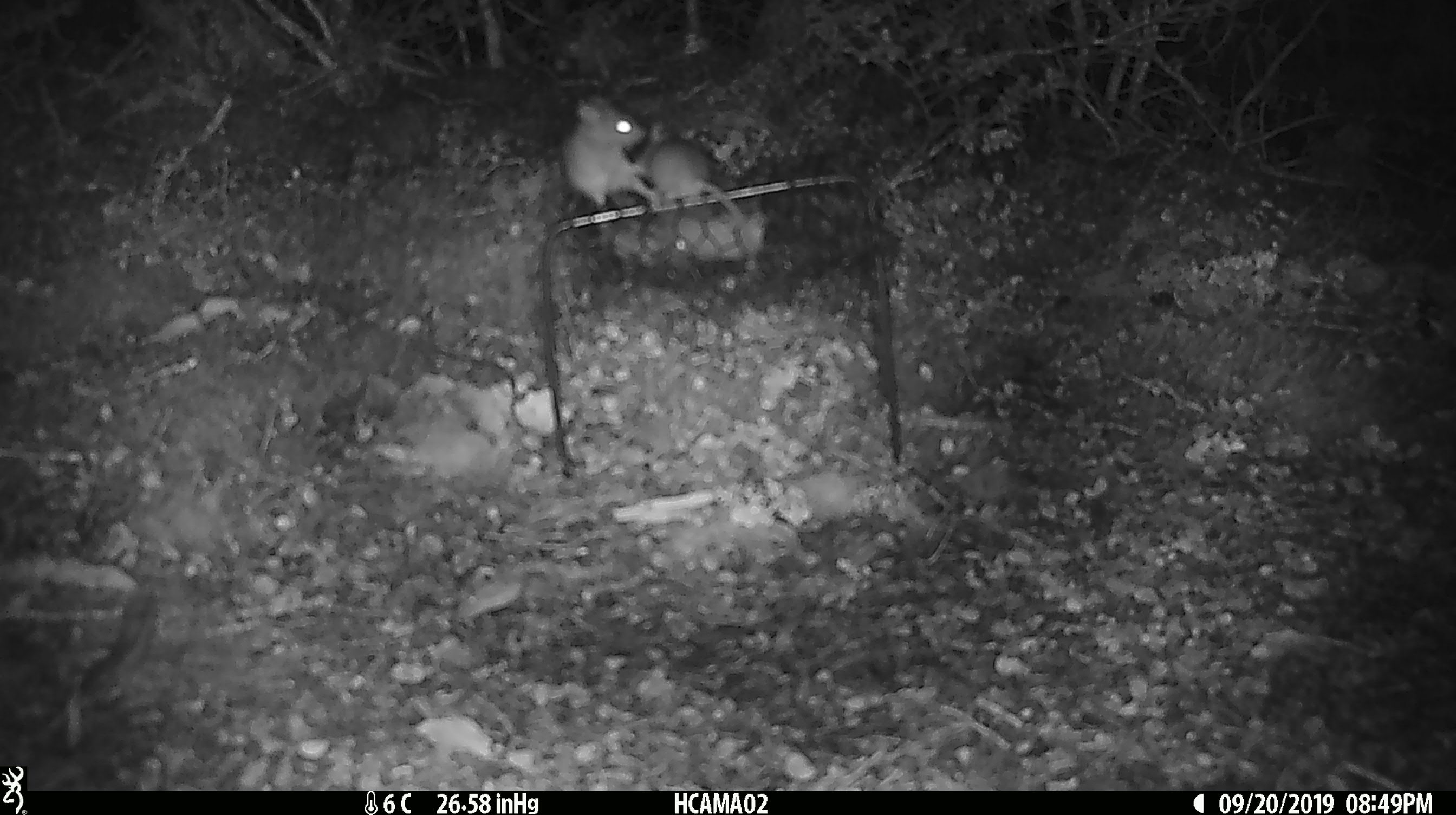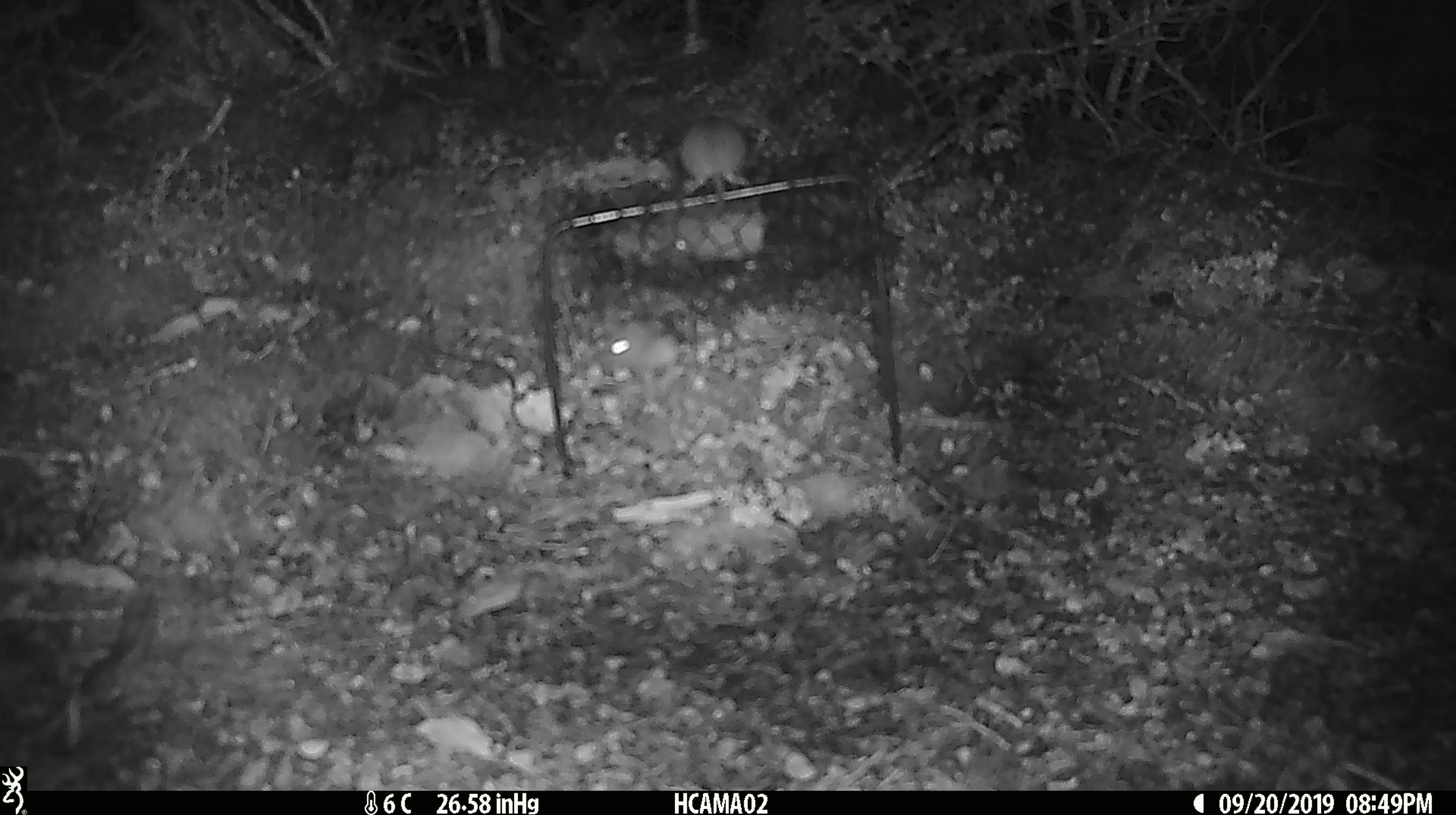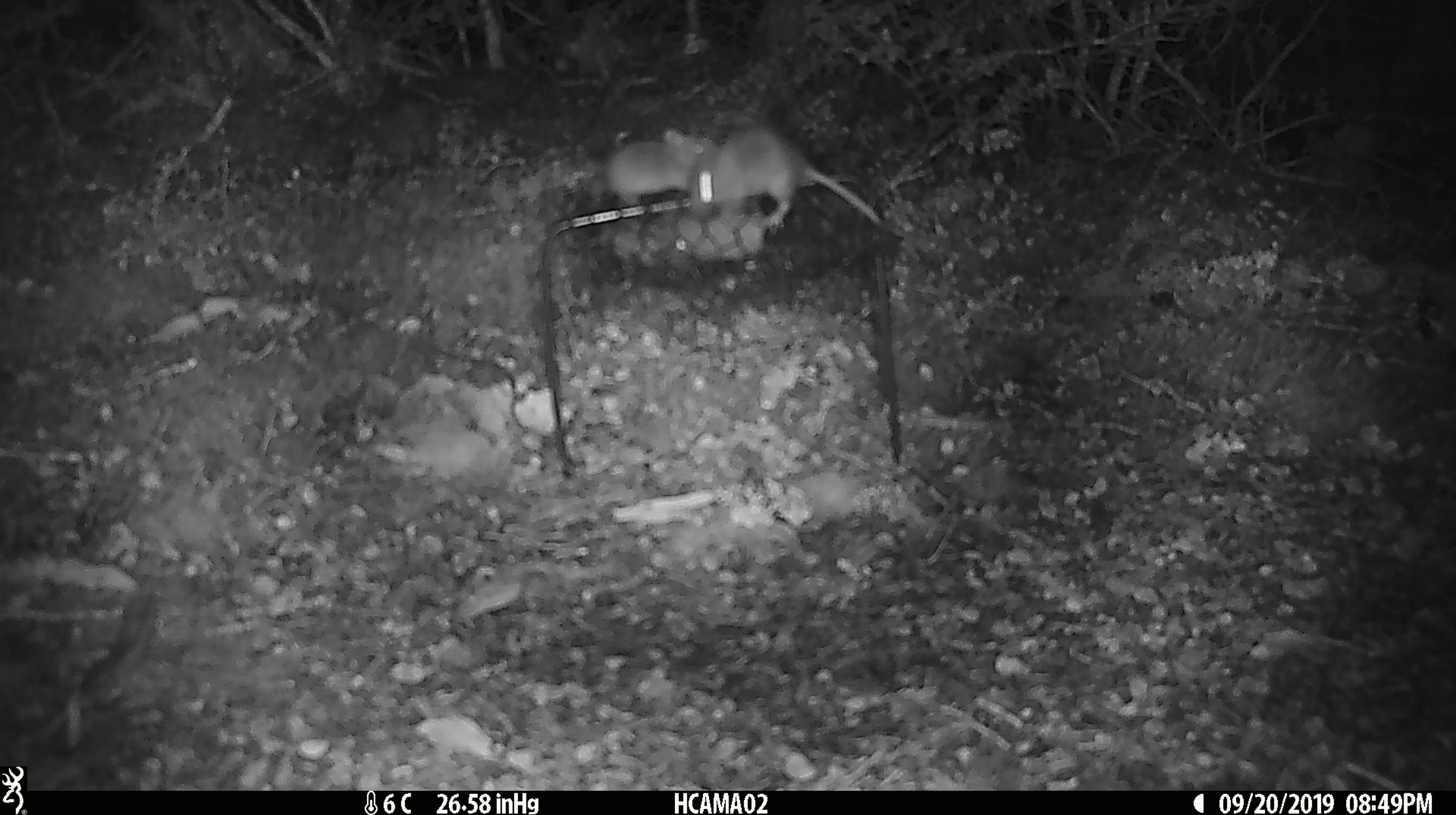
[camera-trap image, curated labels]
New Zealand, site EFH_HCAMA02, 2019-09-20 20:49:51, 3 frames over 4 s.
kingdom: Animalia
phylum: Chordata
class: Mammalia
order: Rodentia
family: Muridae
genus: Rattus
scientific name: Rattus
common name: rat